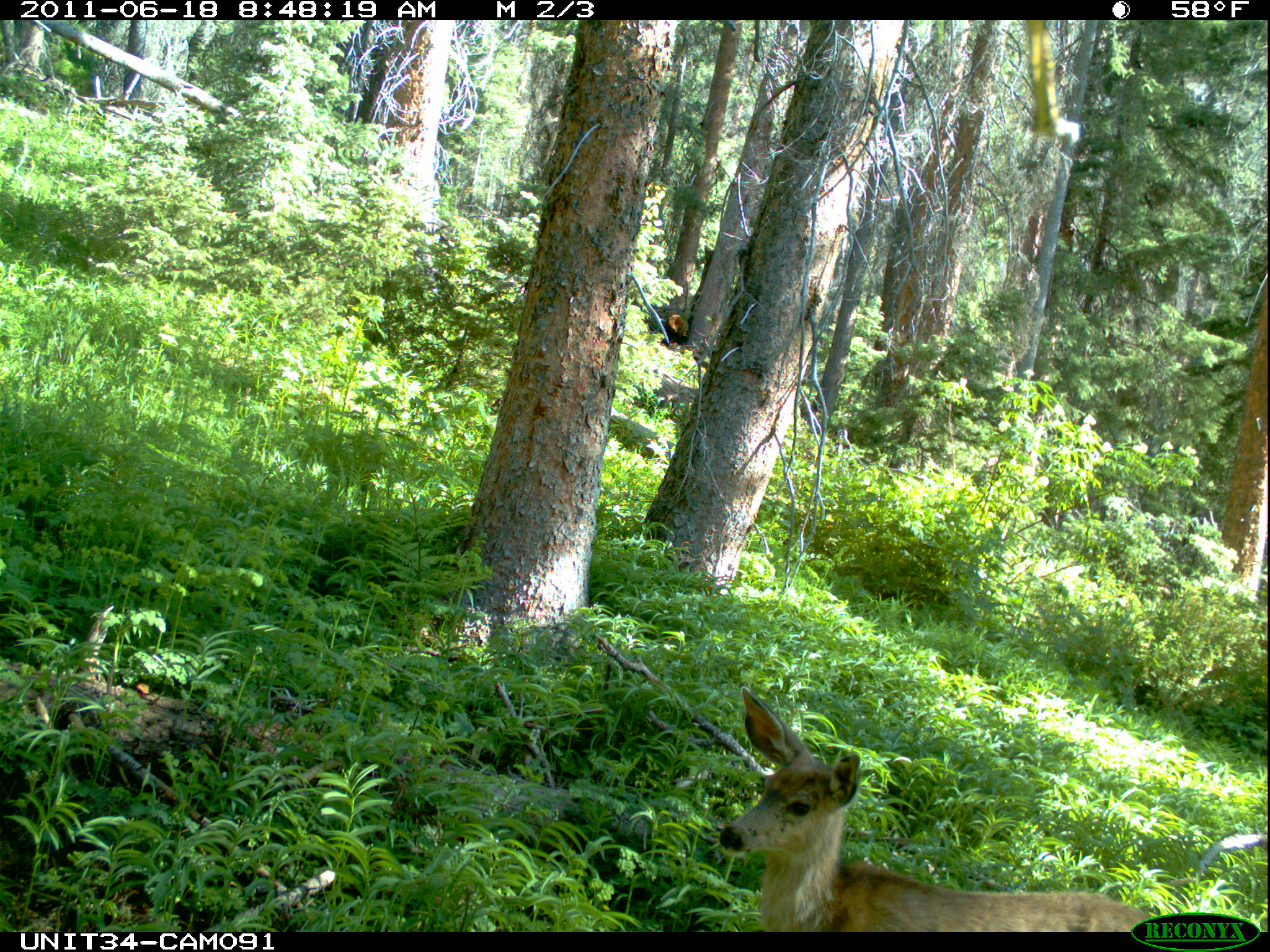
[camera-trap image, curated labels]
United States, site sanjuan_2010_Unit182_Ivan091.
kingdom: Animalia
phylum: Chordata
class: Mammalia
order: Artiodactyla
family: Cervidae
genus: Odocoileus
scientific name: Odocoileus hemionus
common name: mule deer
Odocoileus hemionus (mule deer).